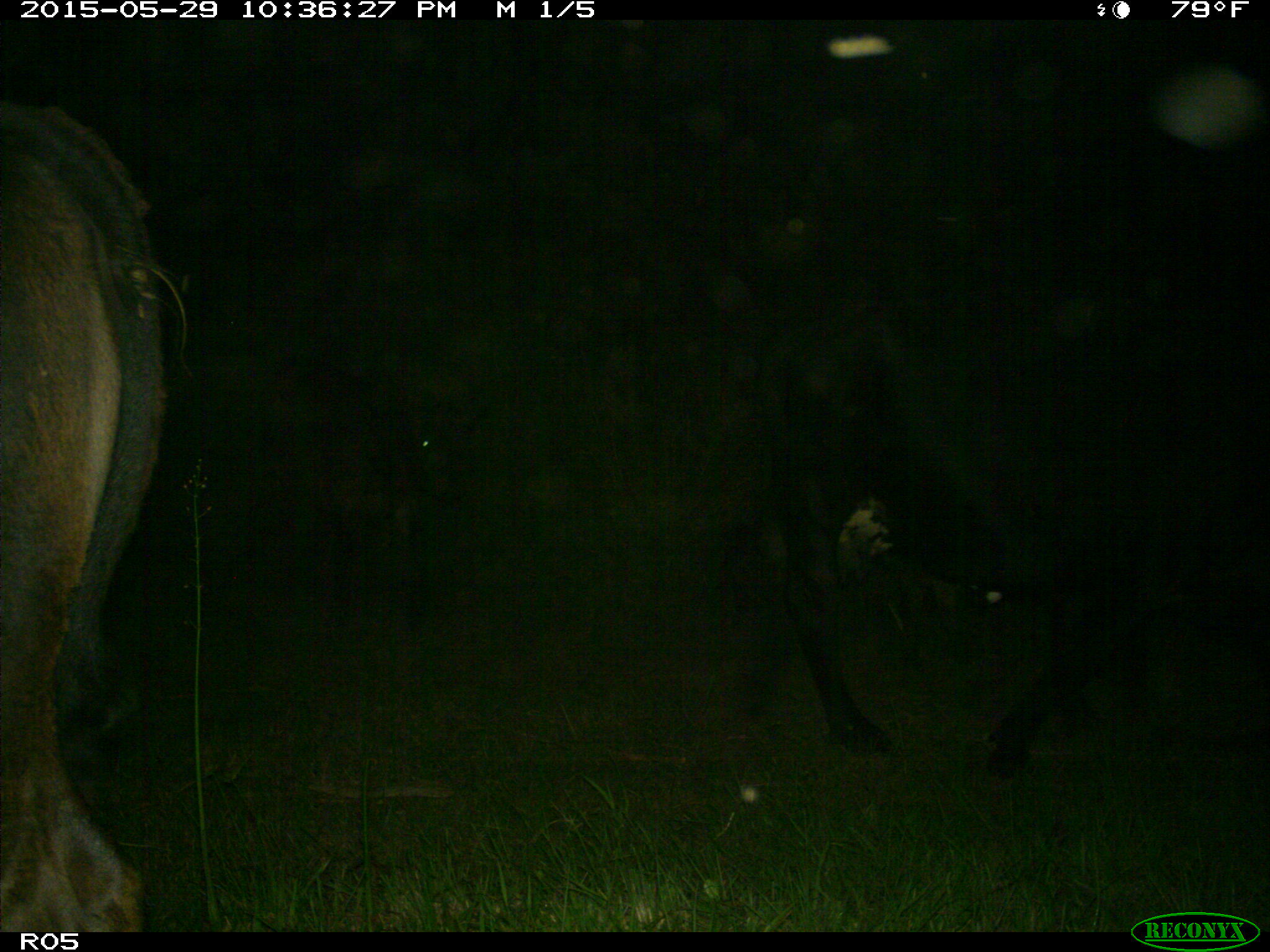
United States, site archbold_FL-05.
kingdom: Animalia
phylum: Chordata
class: Mammalia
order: Artiodactyla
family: Bovidae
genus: Bos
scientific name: Bos taurus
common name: domestic cow